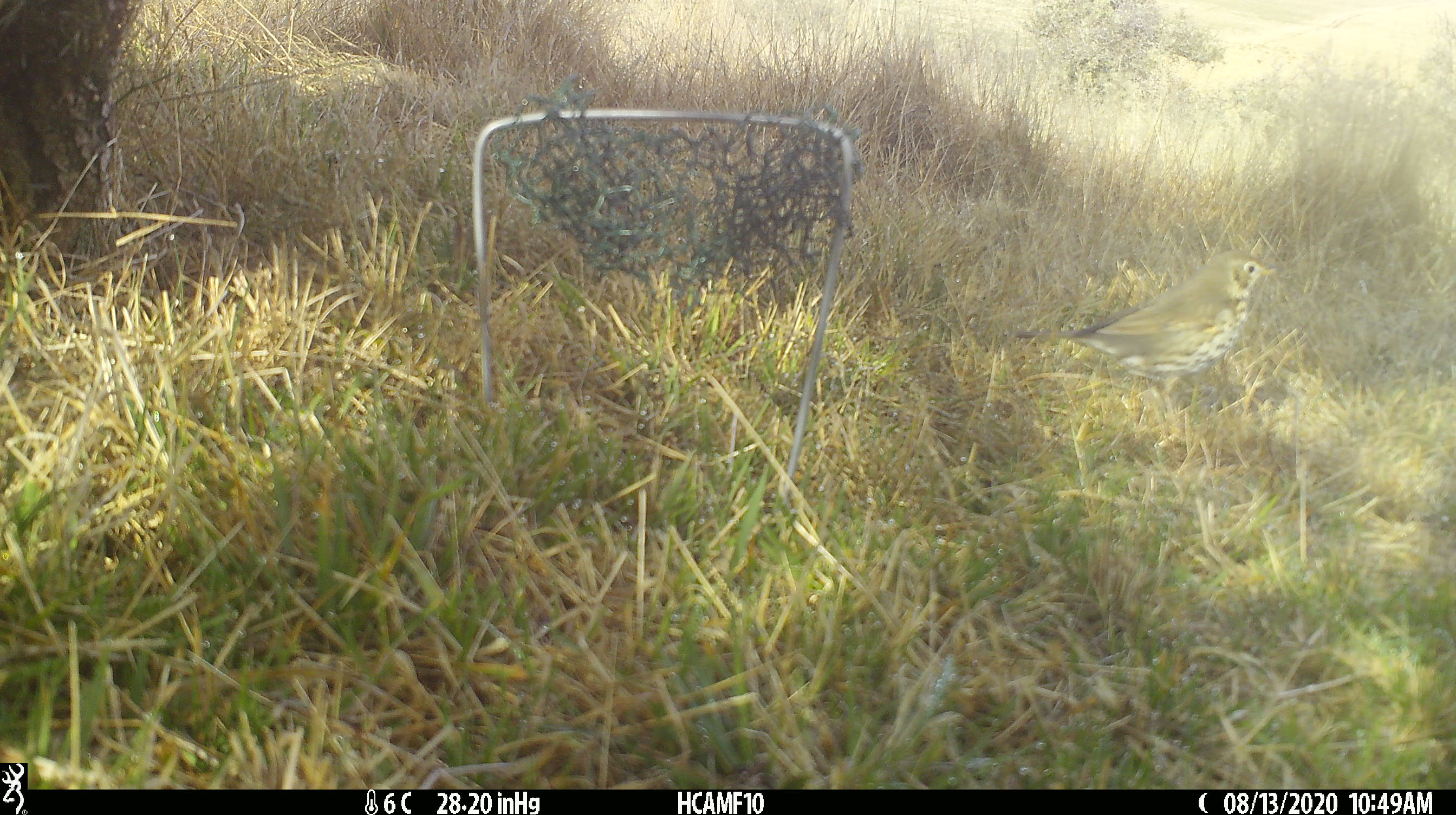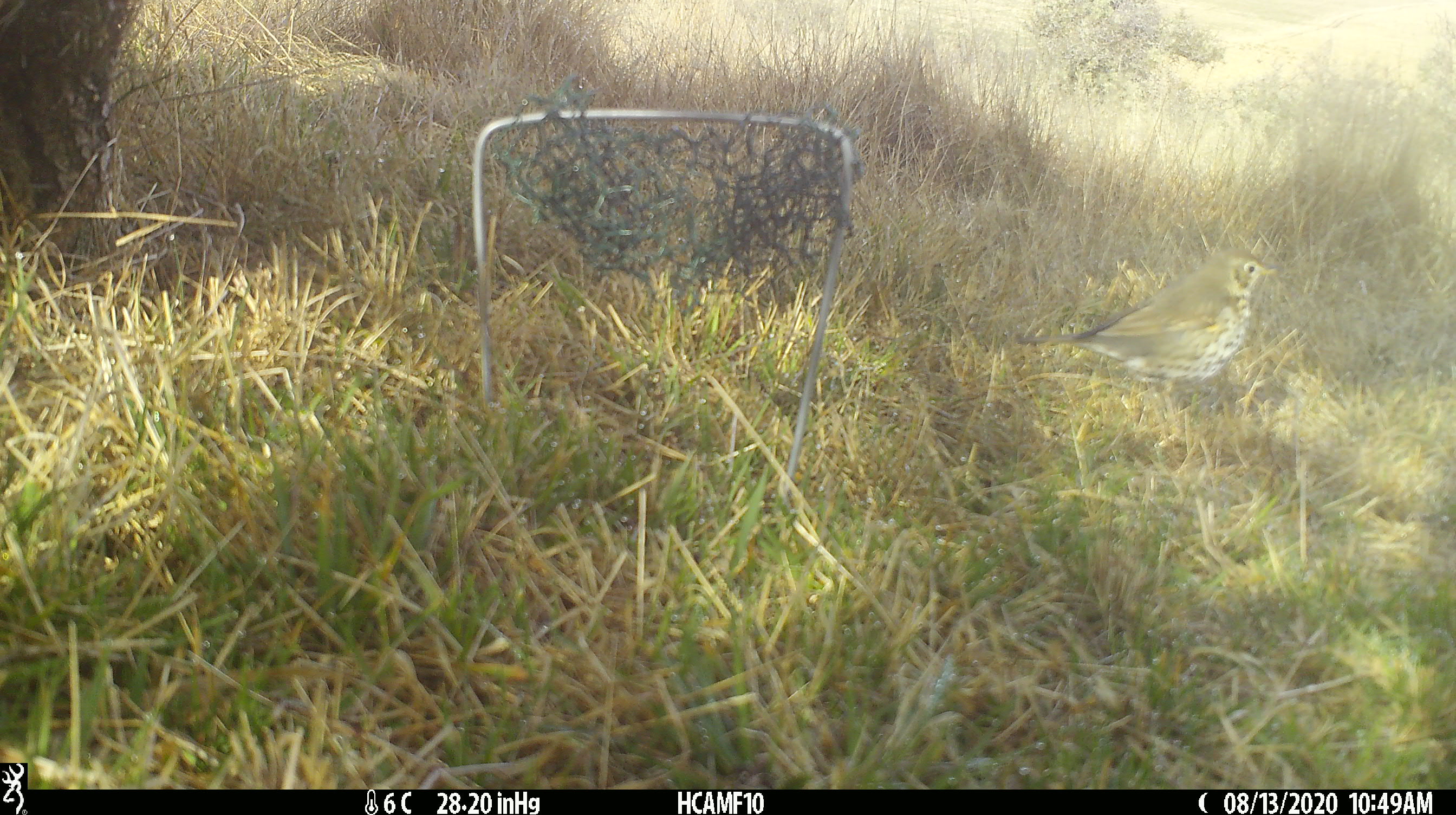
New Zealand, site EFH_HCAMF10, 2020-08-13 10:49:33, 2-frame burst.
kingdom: Animalia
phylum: Chordata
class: Aves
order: Passeriformes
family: Turdidae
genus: Turdus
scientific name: Turdus philomelos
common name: song thrush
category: thrush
Thrush (song thrush) (Turdus philomelos).